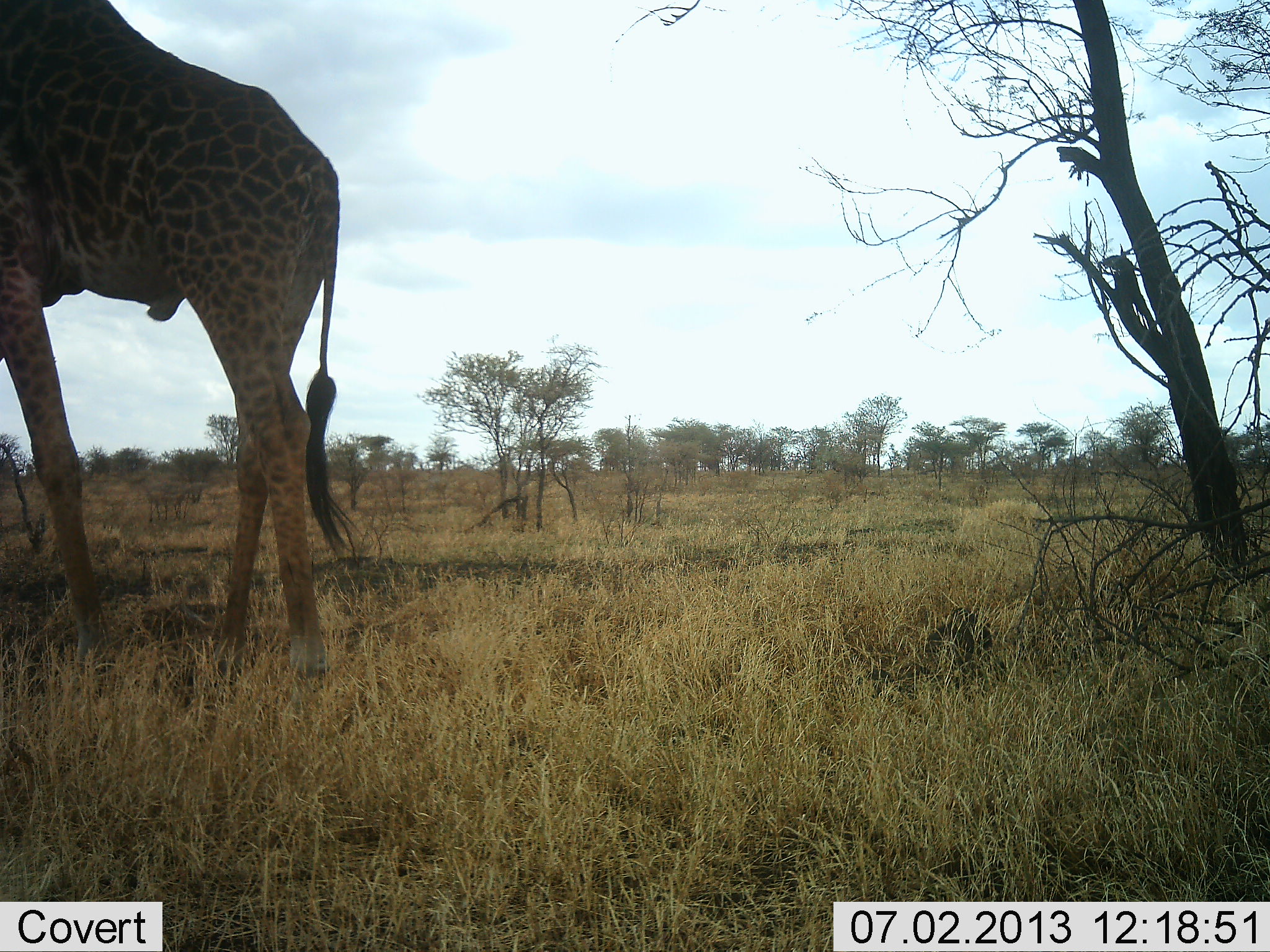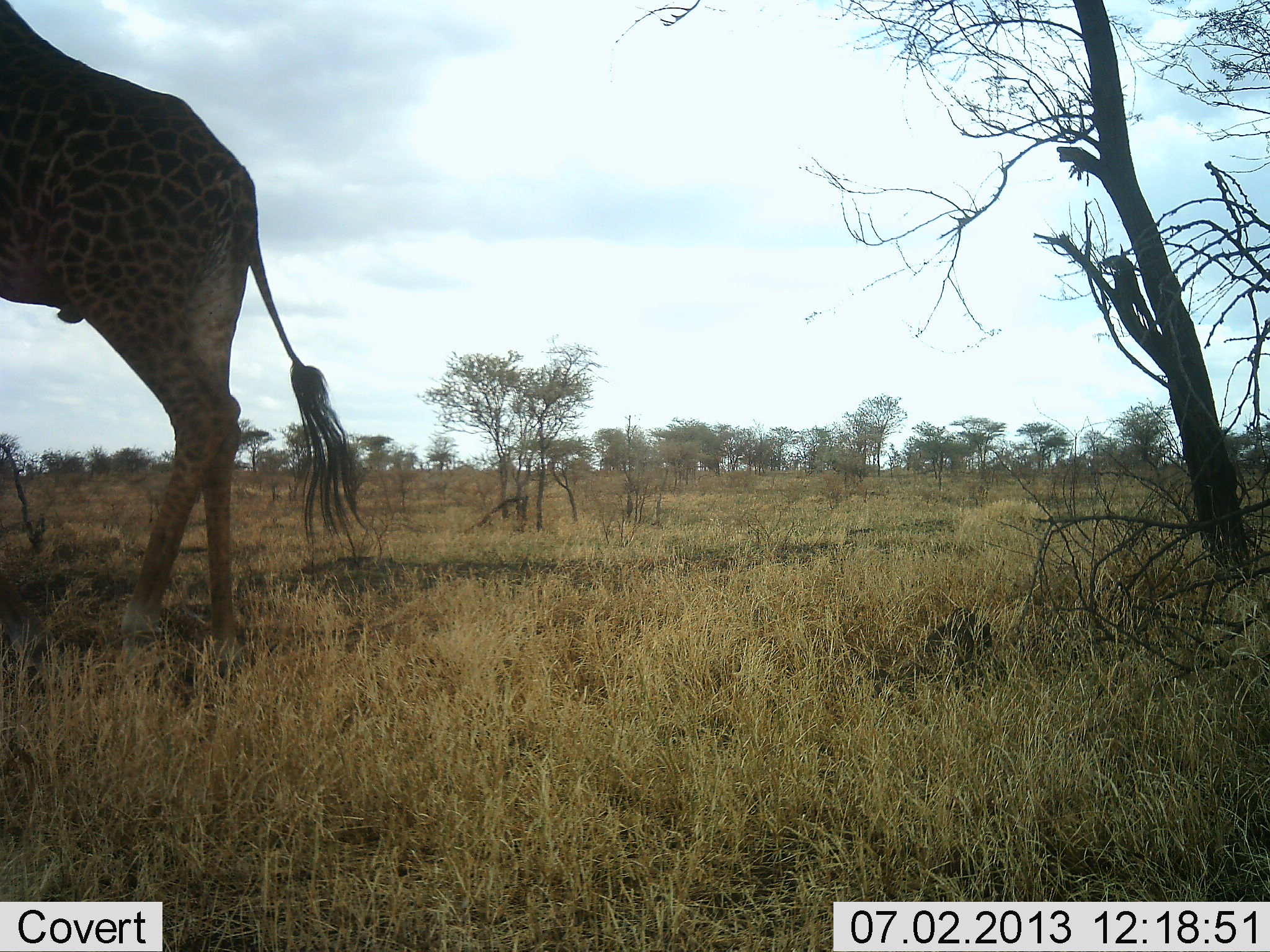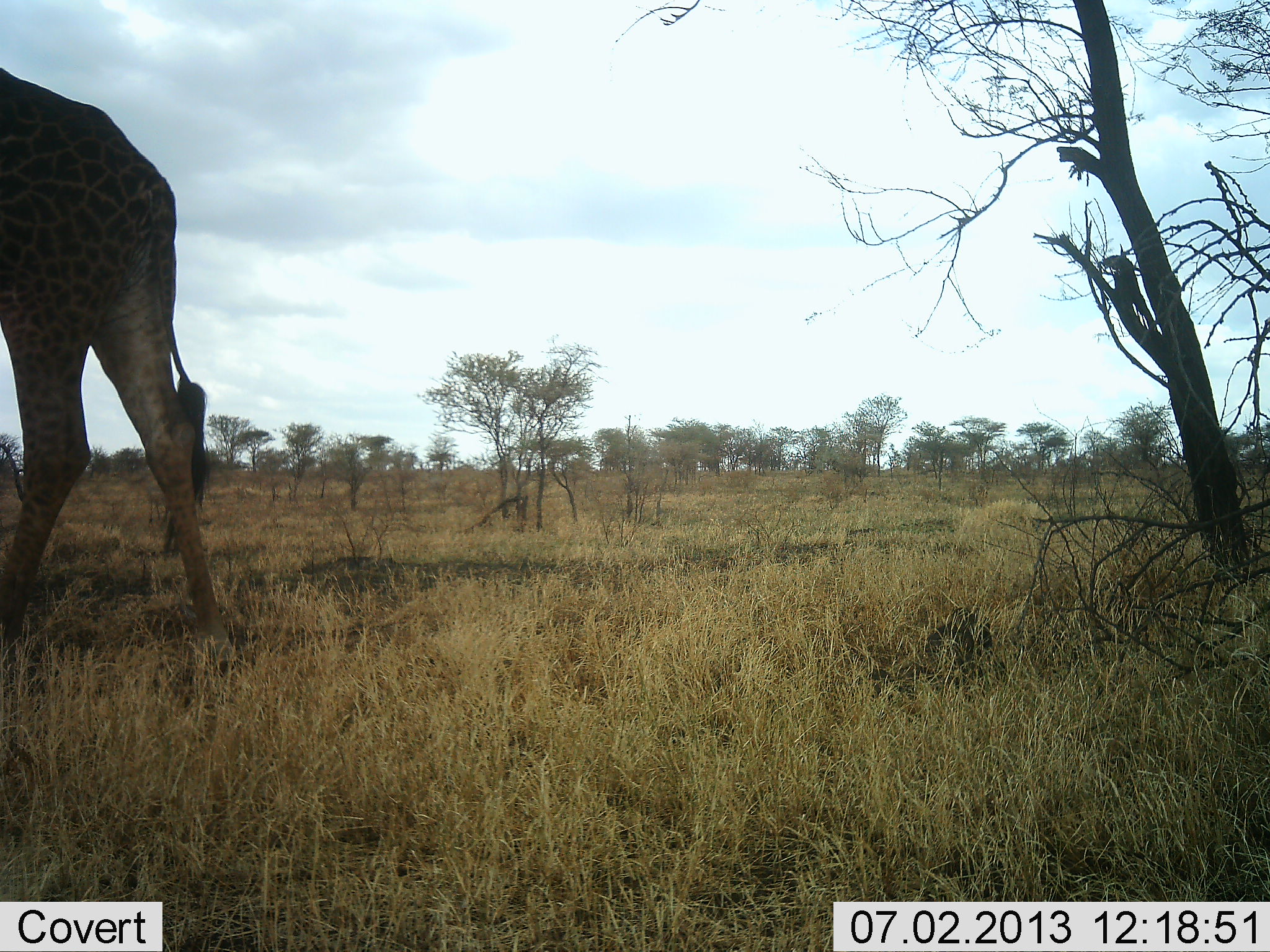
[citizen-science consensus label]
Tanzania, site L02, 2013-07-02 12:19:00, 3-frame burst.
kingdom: Animalia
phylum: Chordata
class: Mammalia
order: Artiodactyla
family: Giraffidae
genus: Giraffa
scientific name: Giraffa camelopardalis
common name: giraffe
Giraffe (Giraffa camelopardalis), count 1. Behavior (volunteer vote fractions): standing 17%, resting 0%, moving 86%, interacting 0%. Young present (vote fraction): 0%. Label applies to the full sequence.